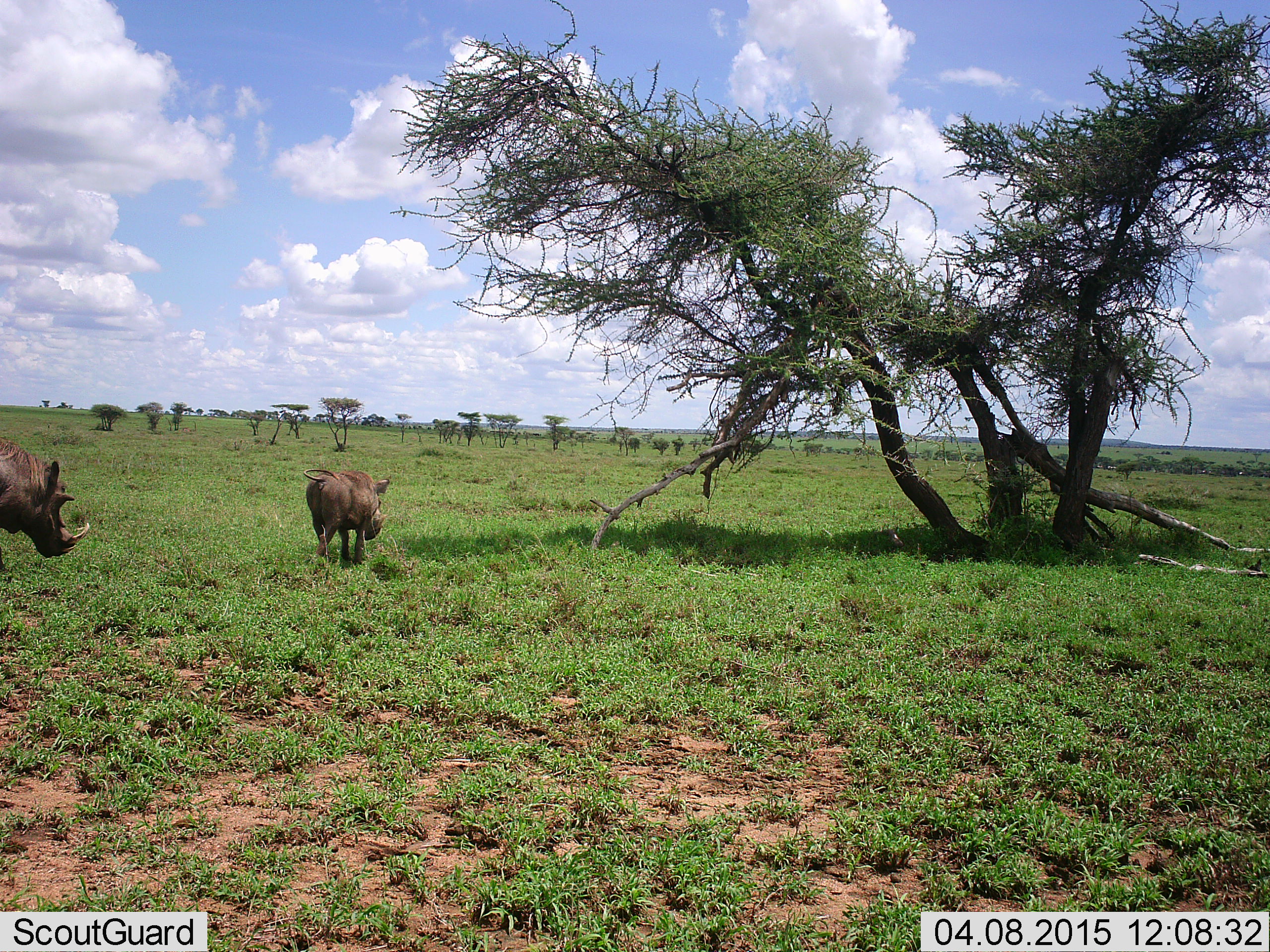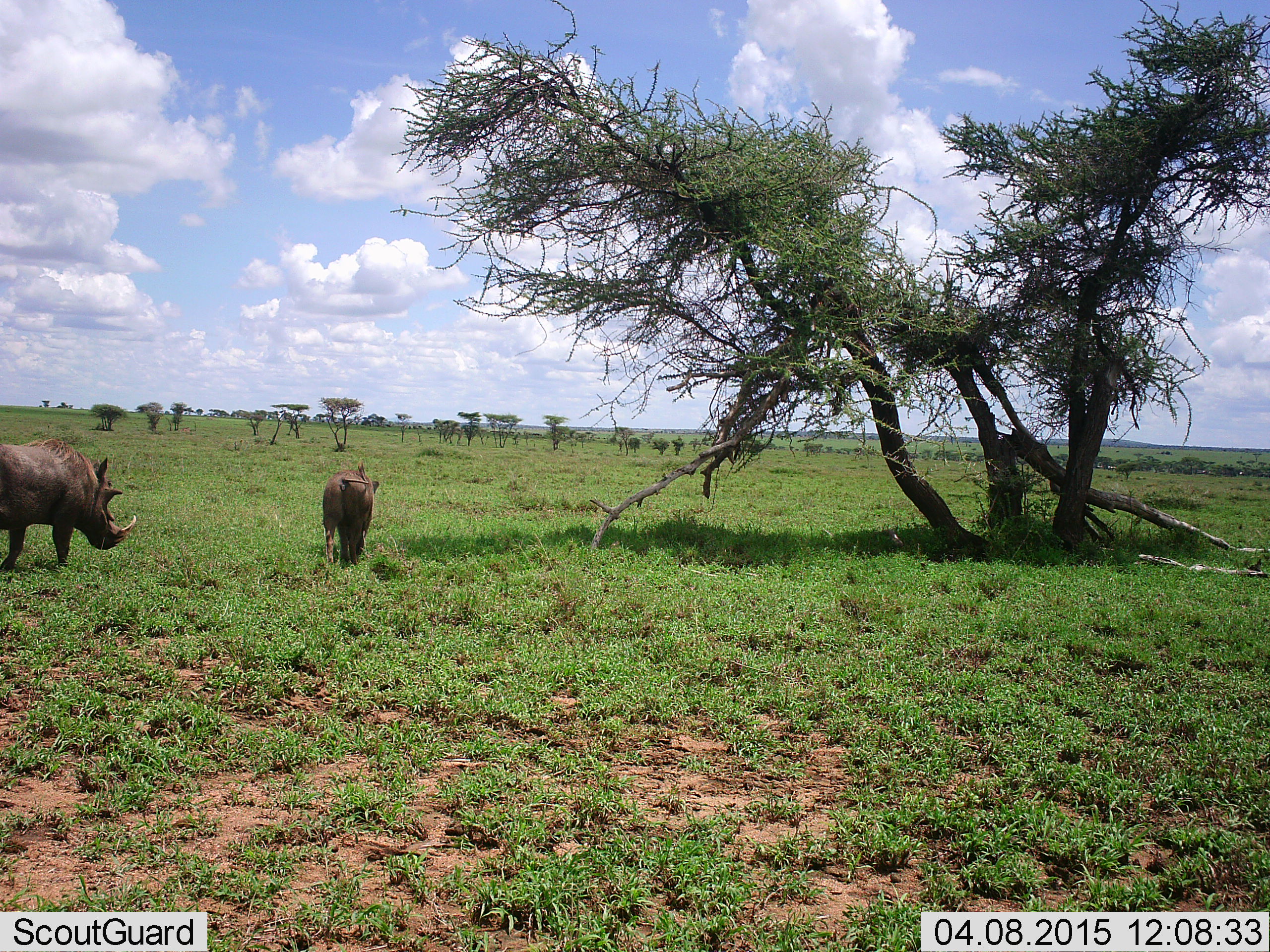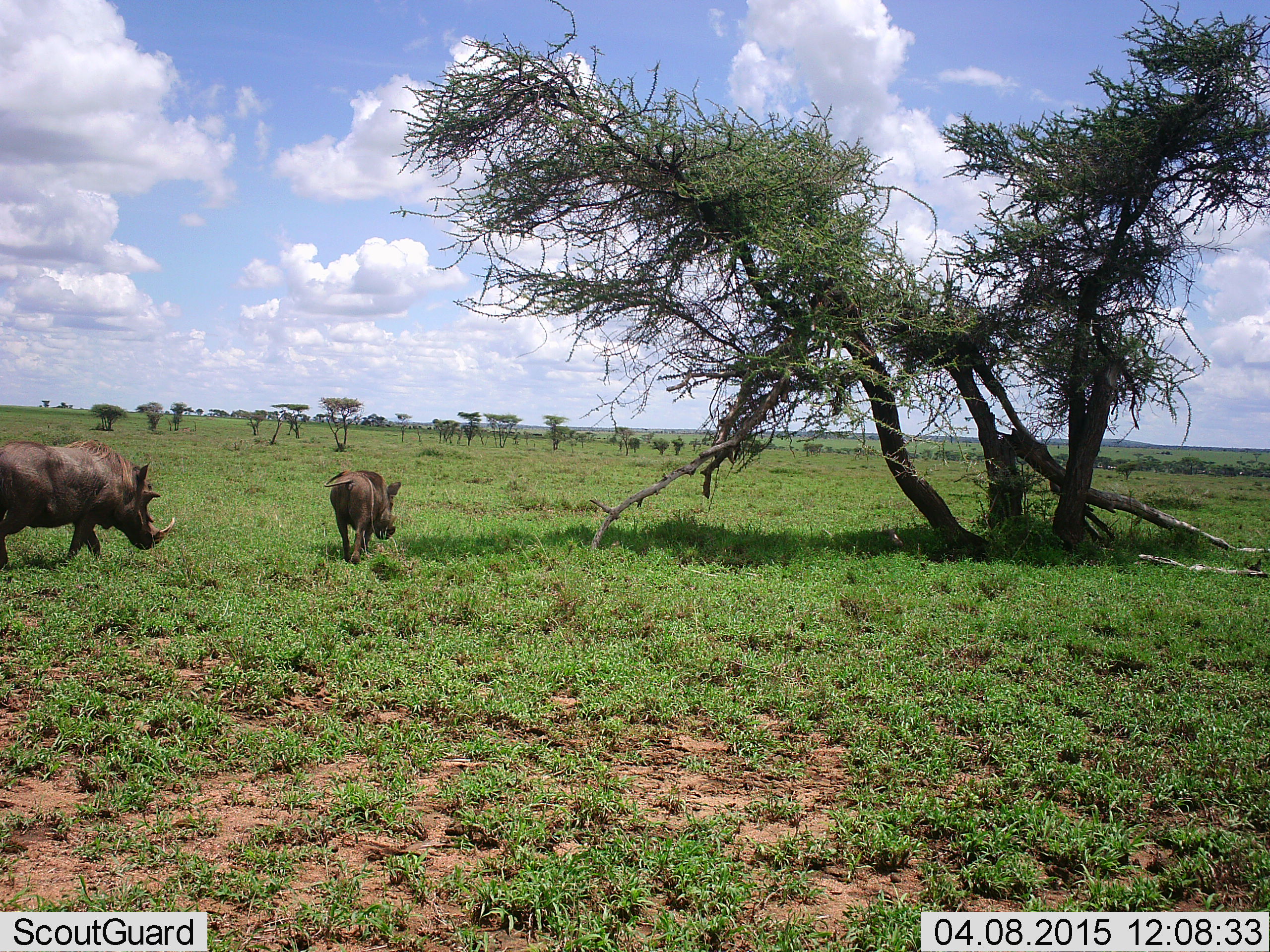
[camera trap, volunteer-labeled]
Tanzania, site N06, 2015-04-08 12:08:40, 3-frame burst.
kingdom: Animalia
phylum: Chordata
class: Mammalia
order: Artiodactyla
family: Suidae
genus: Phacochoerus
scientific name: Phacochoerus africanus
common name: warthog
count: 2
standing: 10%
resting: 0%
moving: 100%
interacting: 0%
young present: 10%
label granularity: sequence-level